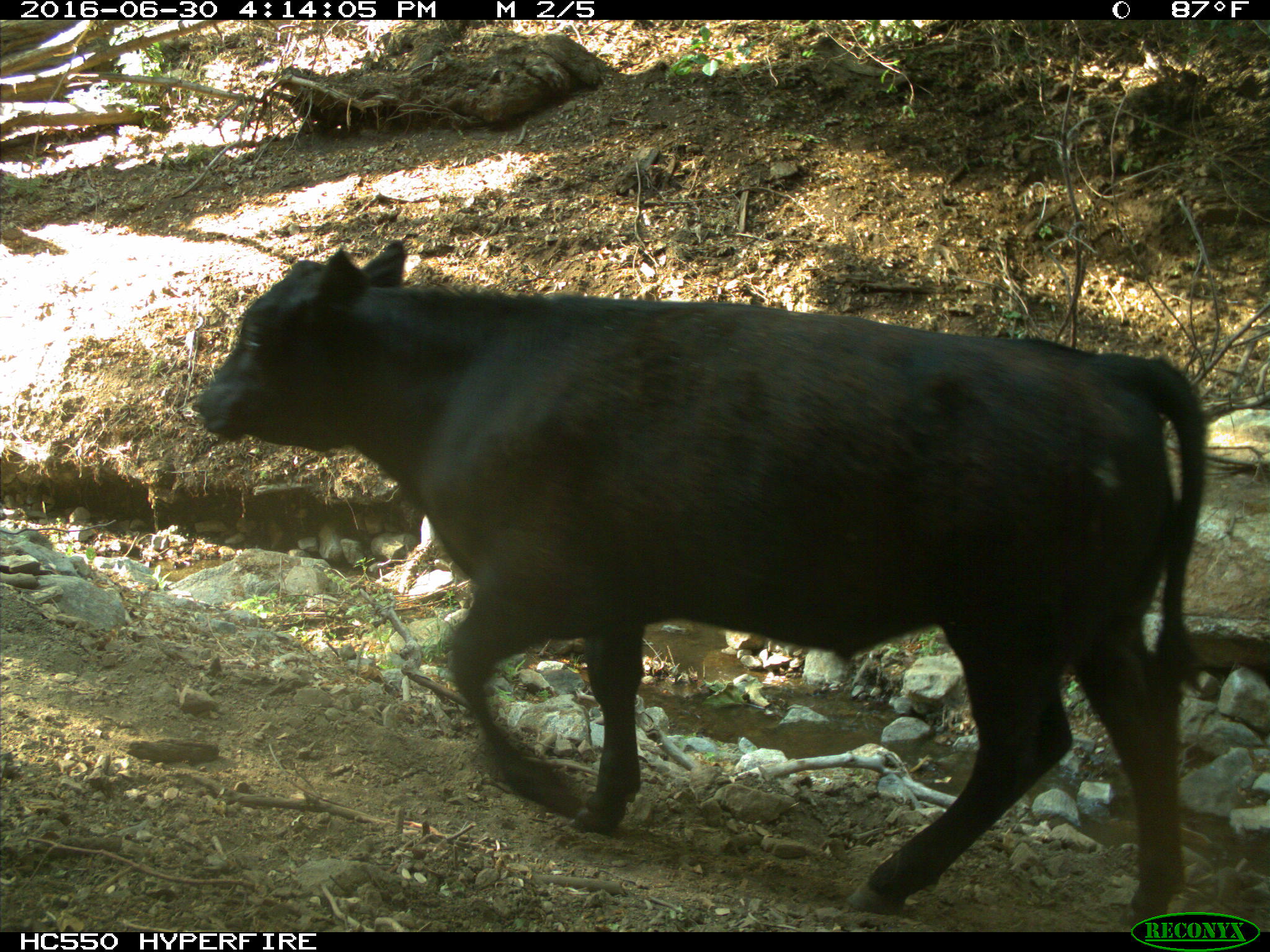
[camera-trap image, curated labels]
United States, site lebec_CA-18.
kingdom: Animalia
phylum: Chordata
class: Mammalia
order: Artiodactyla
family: Bovidae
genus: Bos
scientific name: Bos taurus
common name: domestic cow